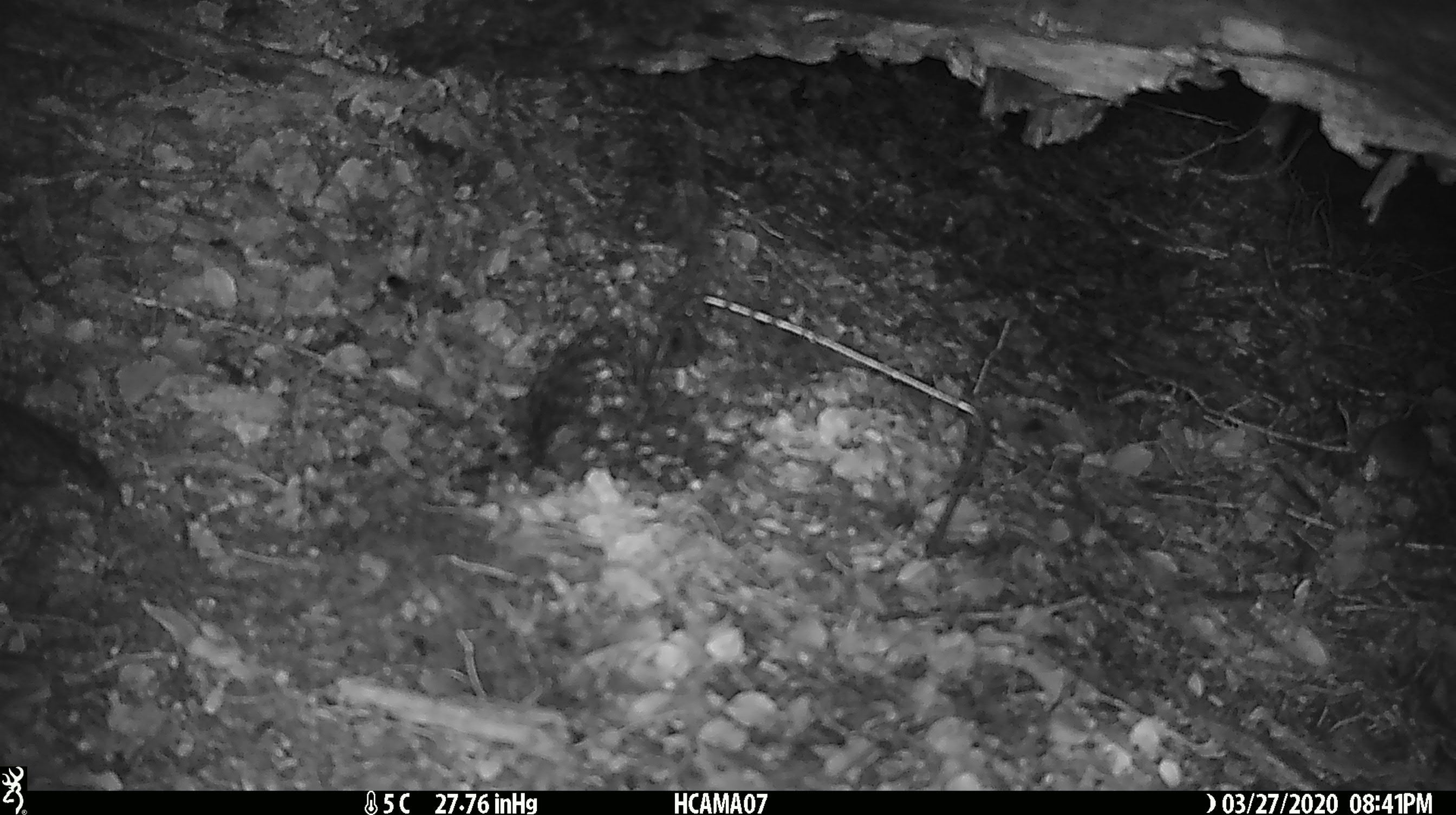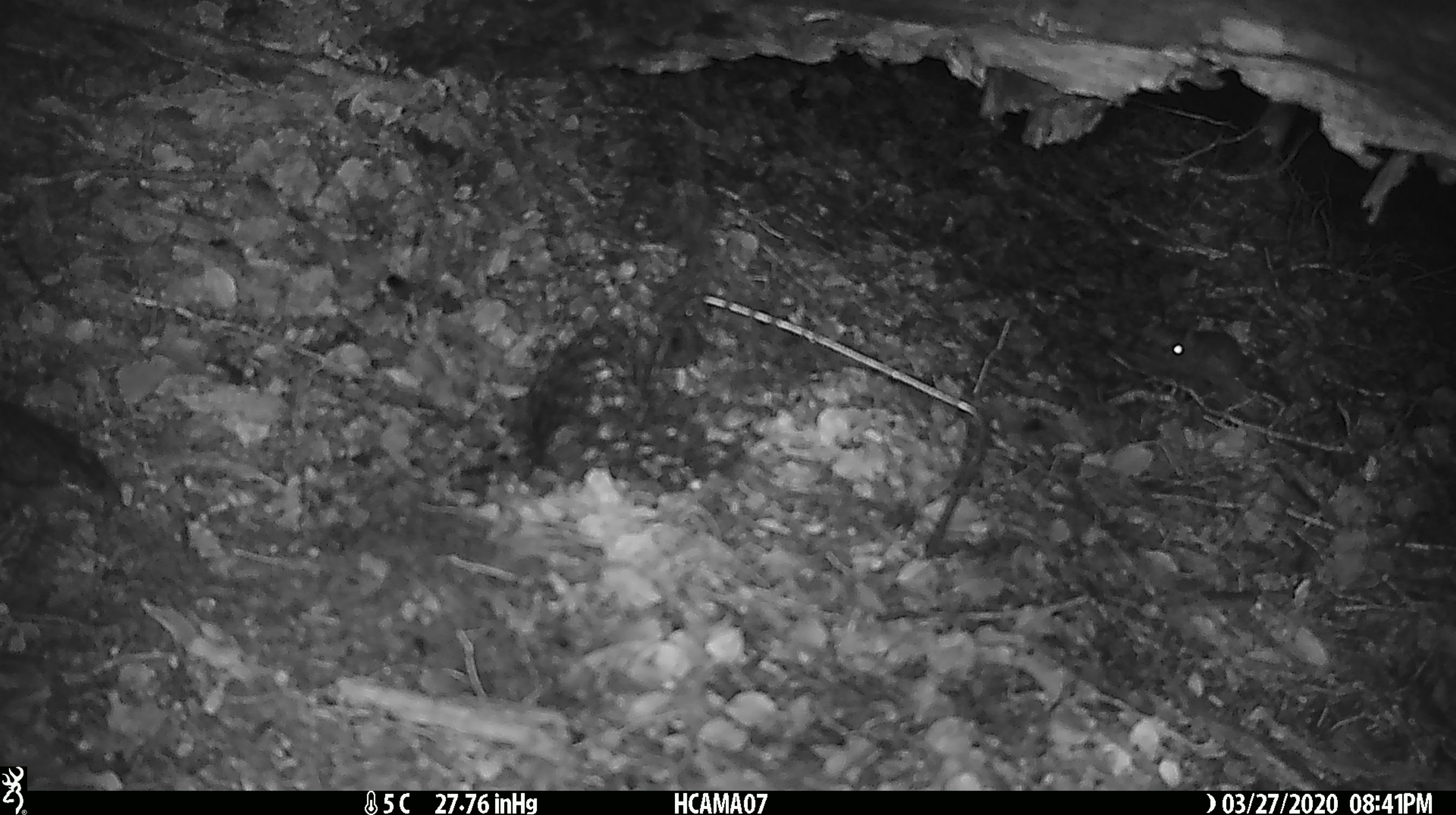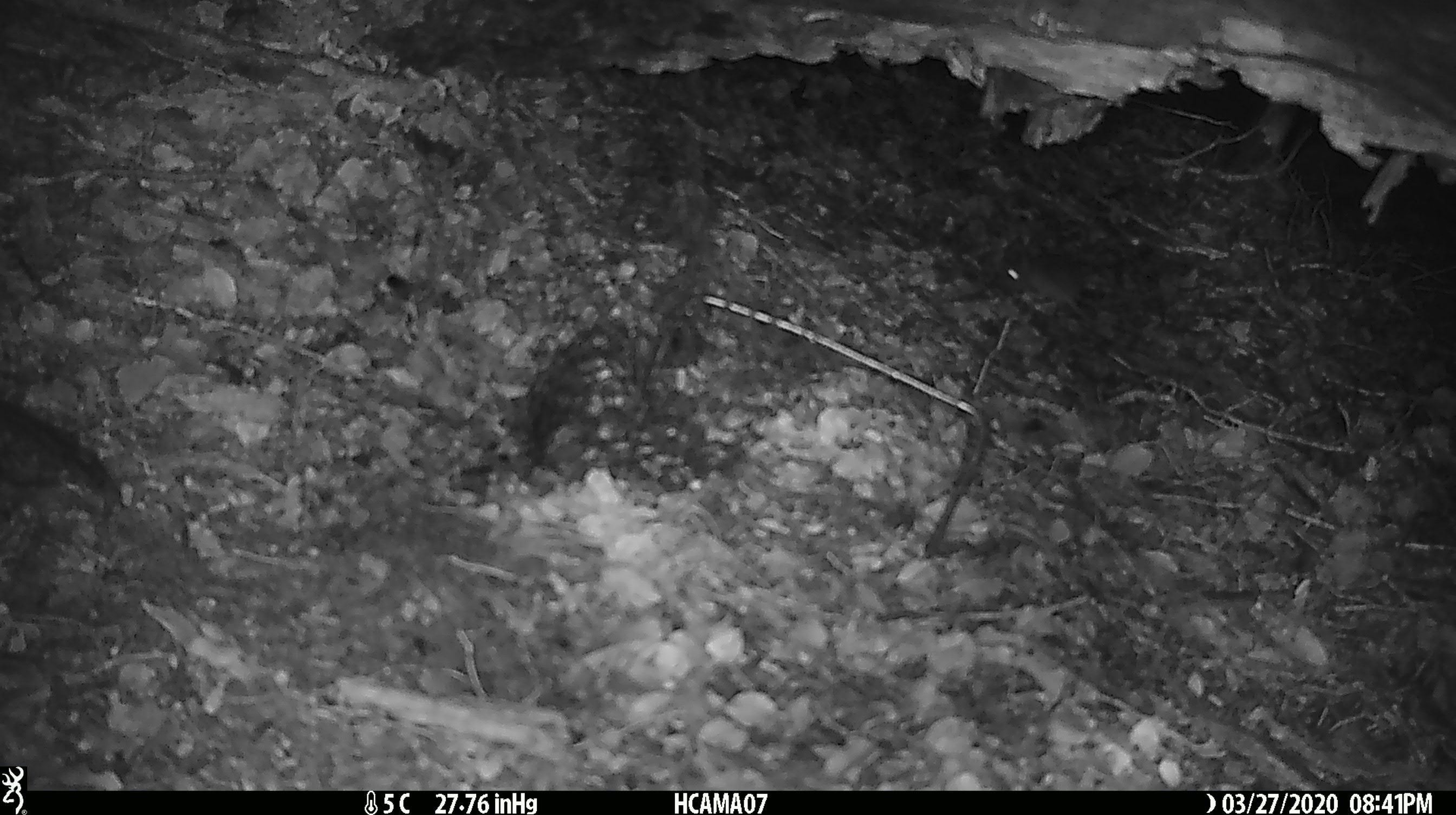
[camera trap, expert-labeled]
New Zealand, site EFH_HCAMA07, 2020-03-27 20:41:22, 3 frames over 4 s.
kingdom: Animalia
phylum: Chordata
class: Mammalia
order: Rodentia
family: Muridae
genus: Mus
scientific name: Mus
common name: mouse